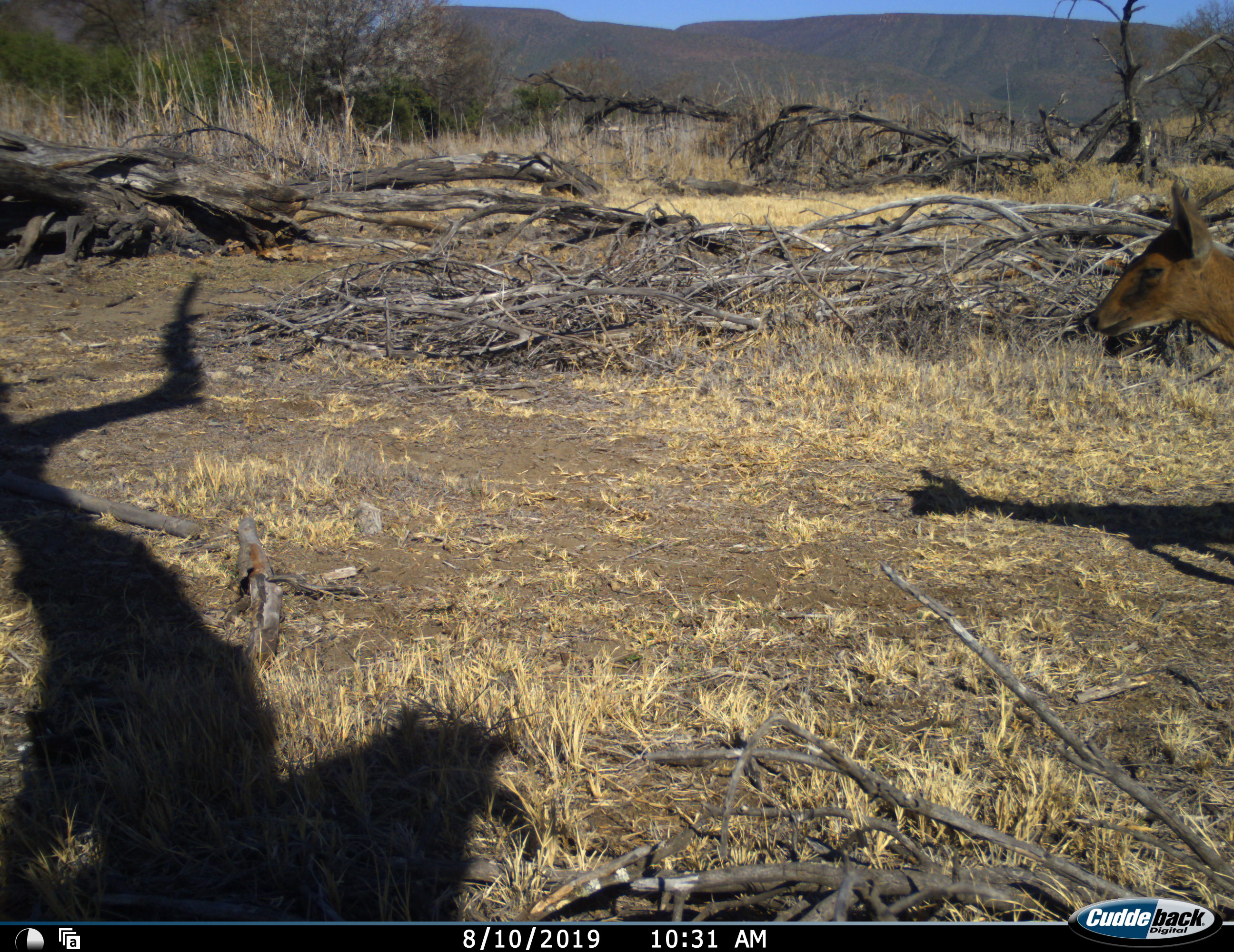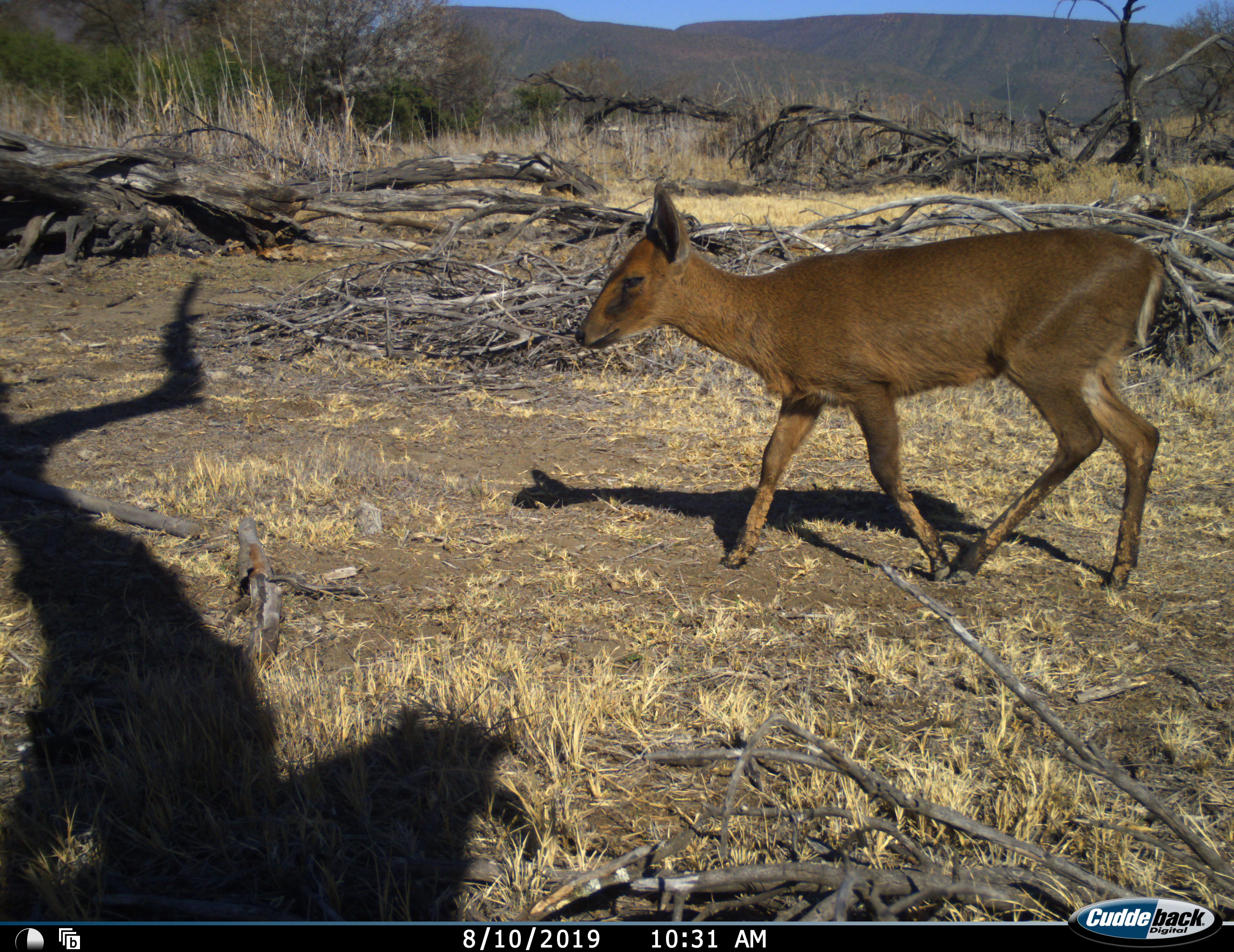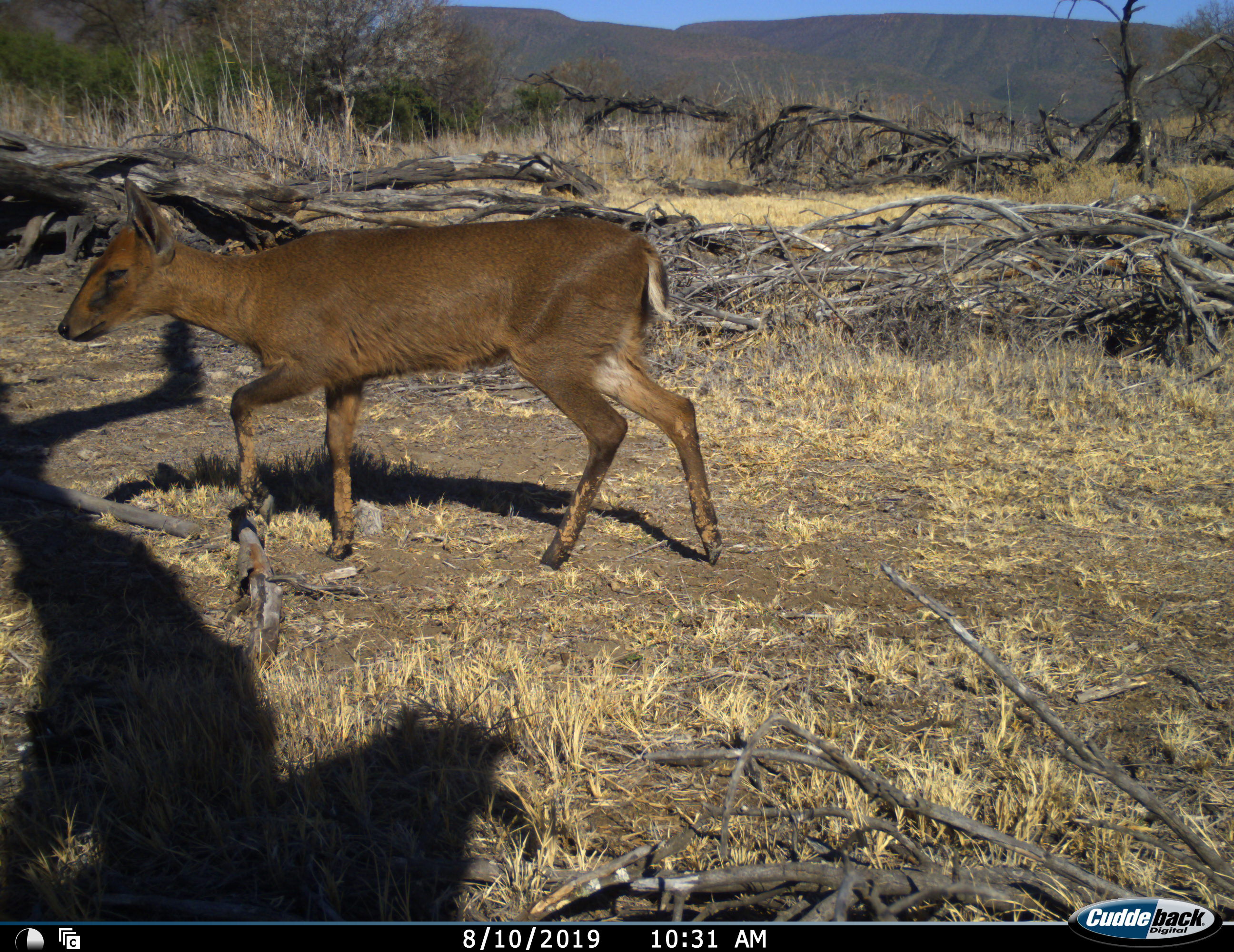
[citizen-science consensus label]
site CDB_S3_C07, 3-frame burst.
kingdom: Animalia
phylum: Chordata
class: Mammalia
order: Artiodactyla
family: Bovidae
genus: Sylvicapra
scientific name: Sylvicapra grimmia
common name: common duiker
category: duikercommongrey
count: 1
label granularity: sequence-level